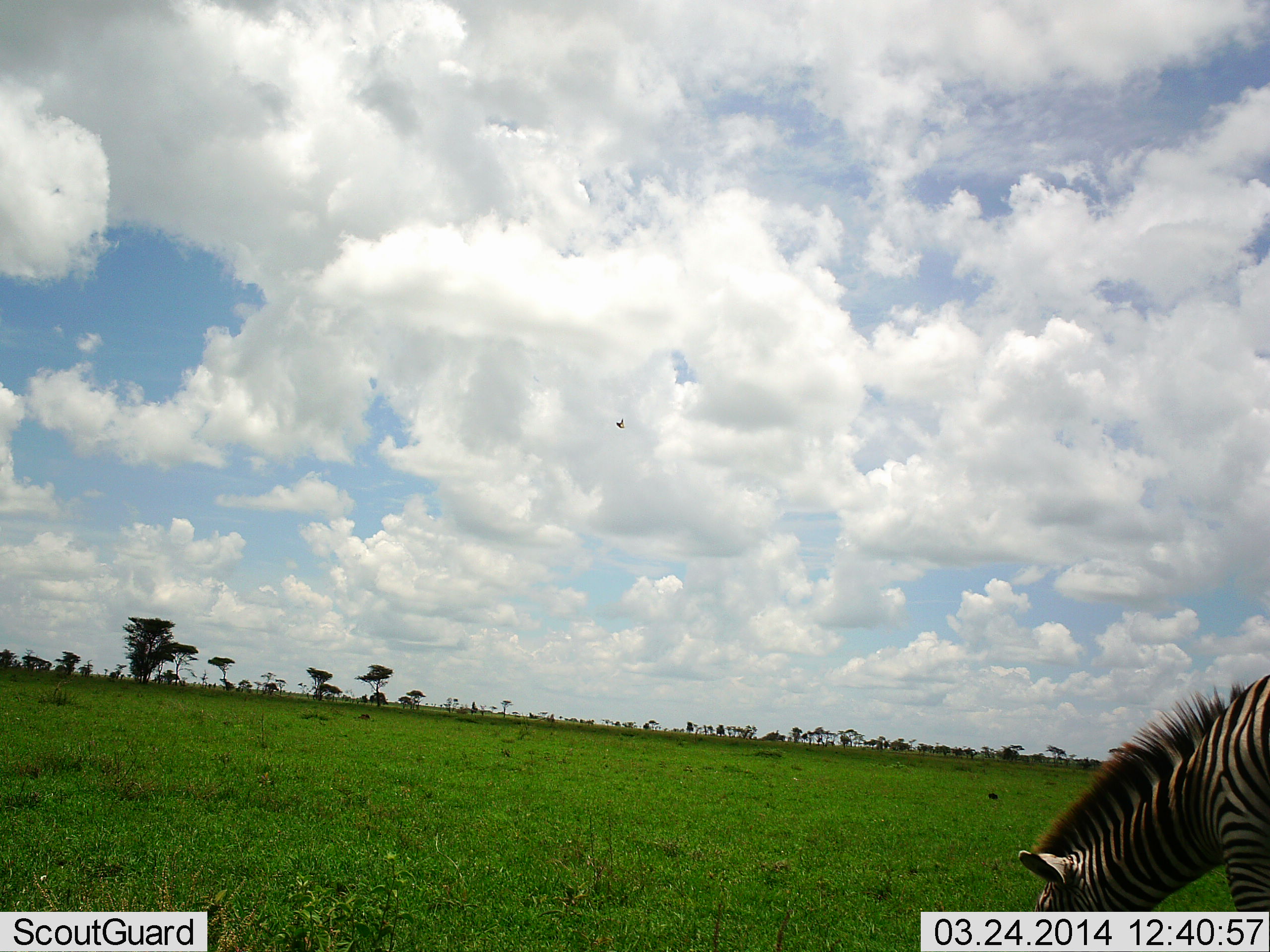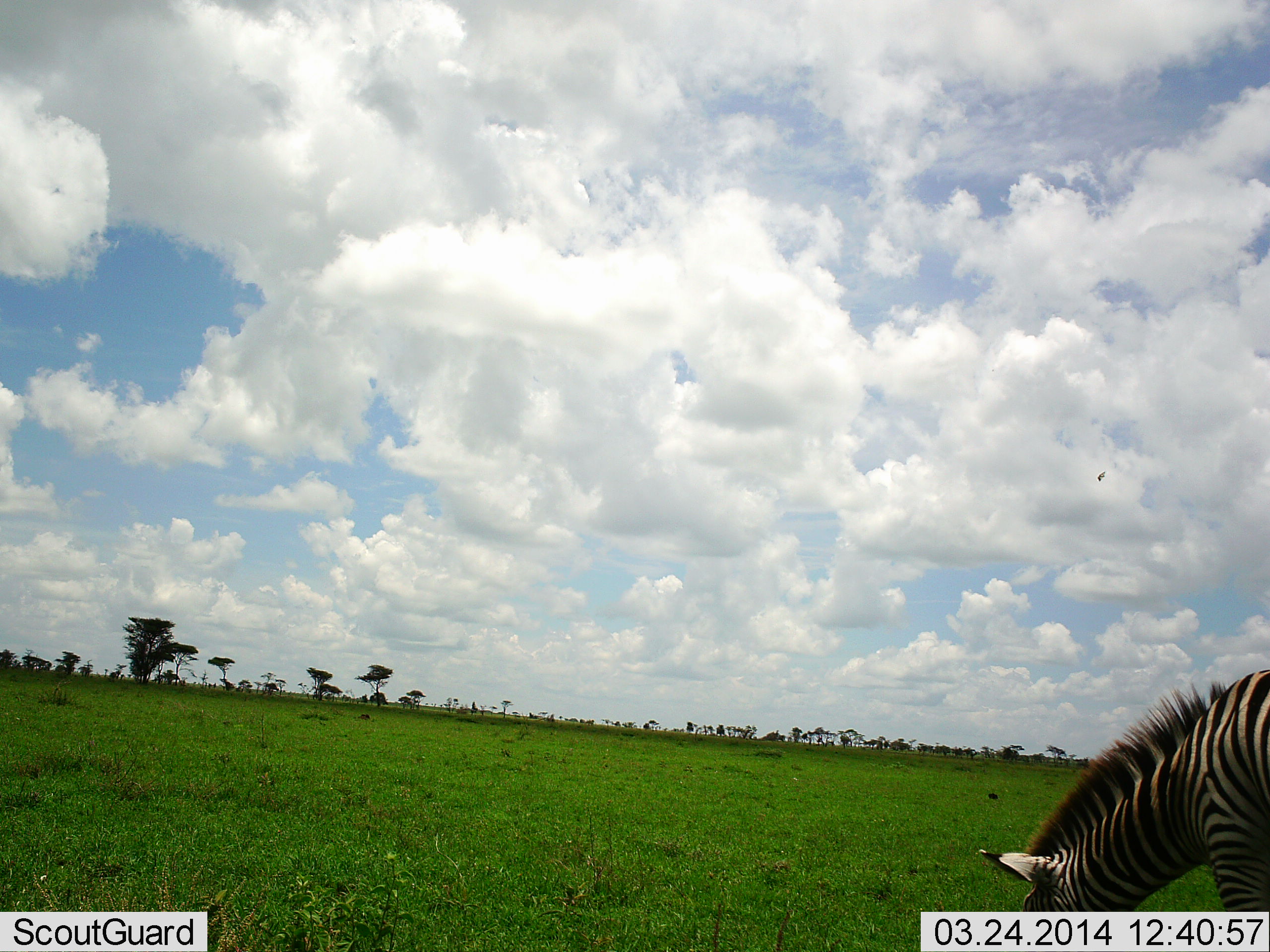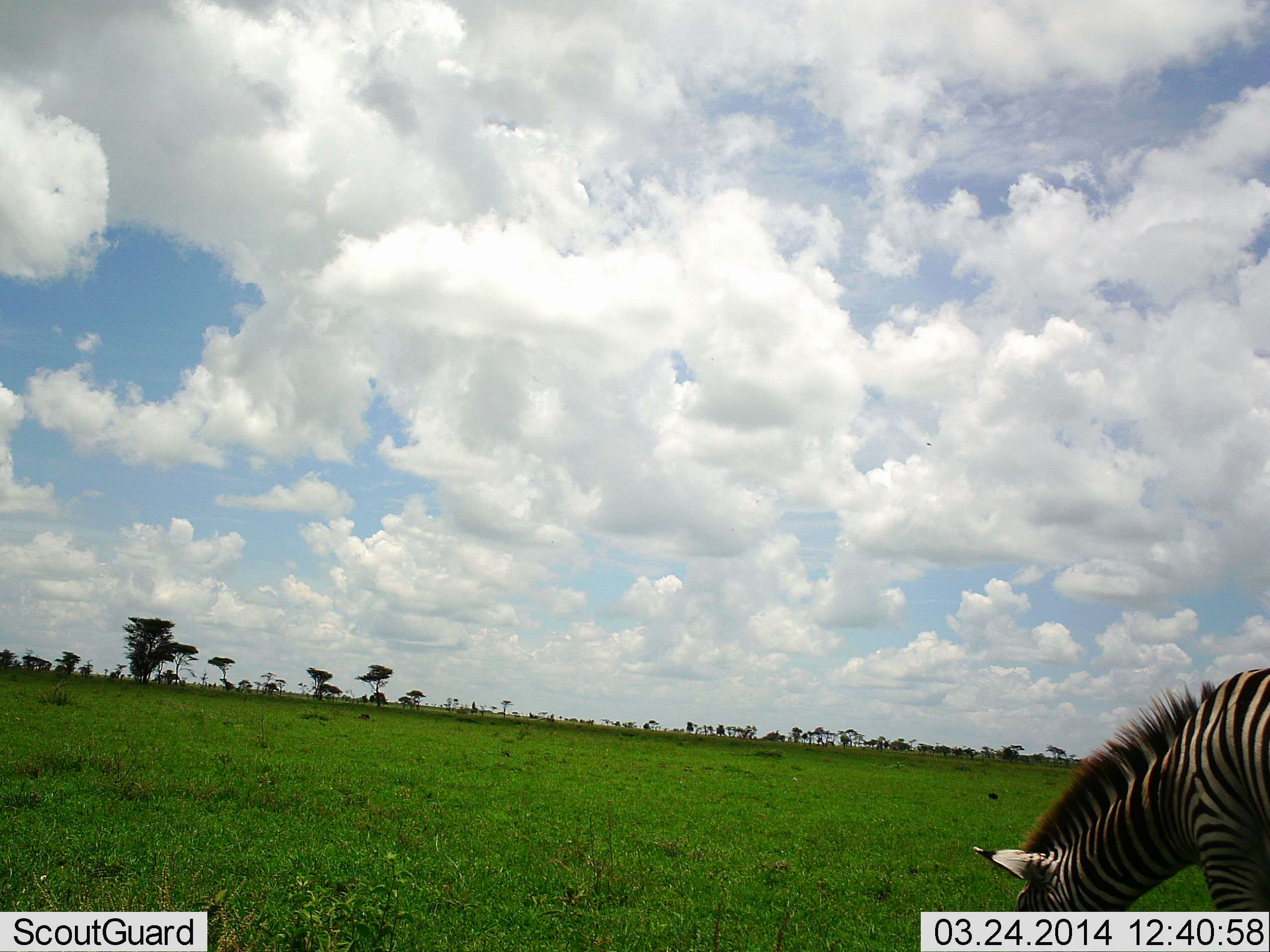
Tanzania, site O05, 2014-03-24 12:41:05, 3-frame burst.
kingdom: Animalia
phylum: Chordata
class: Mammalia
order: Perissodactyla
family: Equidae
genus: Equus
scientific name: Equus quagga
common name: plains zebra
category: zebra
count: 1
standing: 27%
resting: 0%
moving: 9%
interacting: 0%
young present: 0%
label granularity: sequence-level